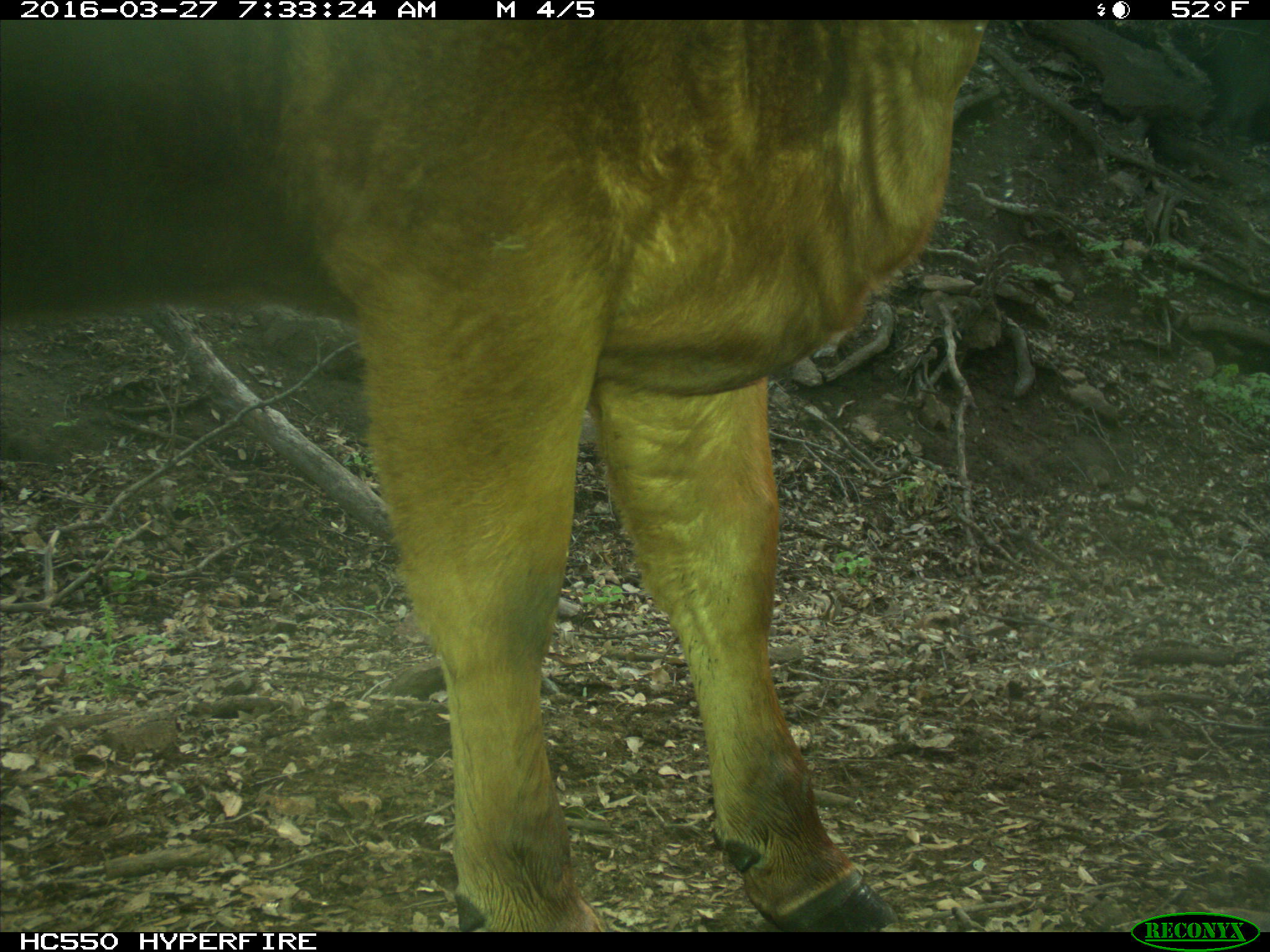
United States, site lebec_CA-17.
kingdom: Animalia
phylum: Chordata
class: Mammalia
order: Artiodactyla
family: Bovidae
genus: Bos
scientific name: Bos taurus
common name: domestic cow